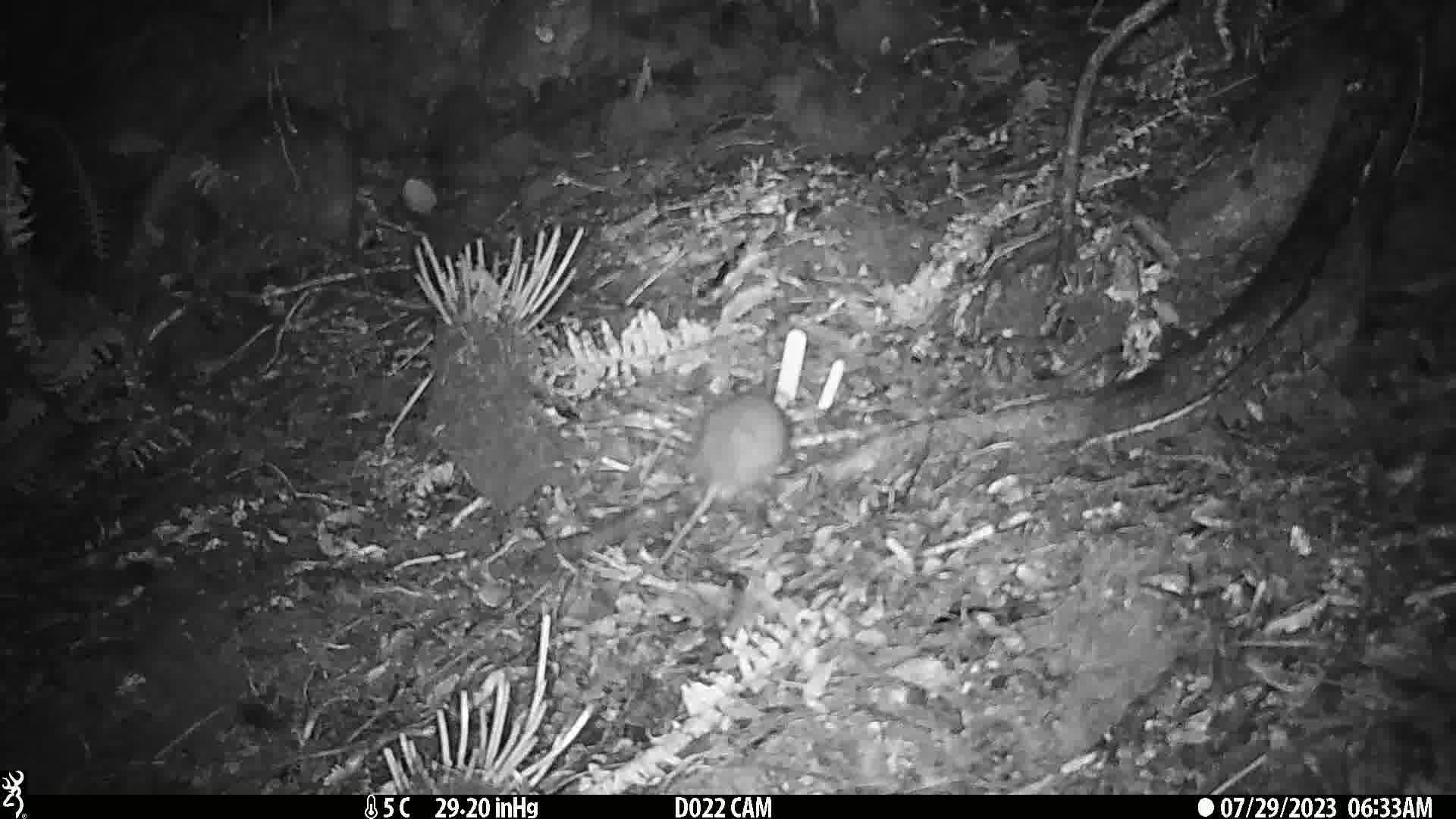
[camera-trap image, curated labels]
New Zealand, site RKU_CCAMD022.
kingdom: Animalia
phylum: Chordata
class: Mammalia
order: Rodentia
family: Muridae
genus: Rattus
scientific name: Rattus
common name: rat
Rat (Rattus).